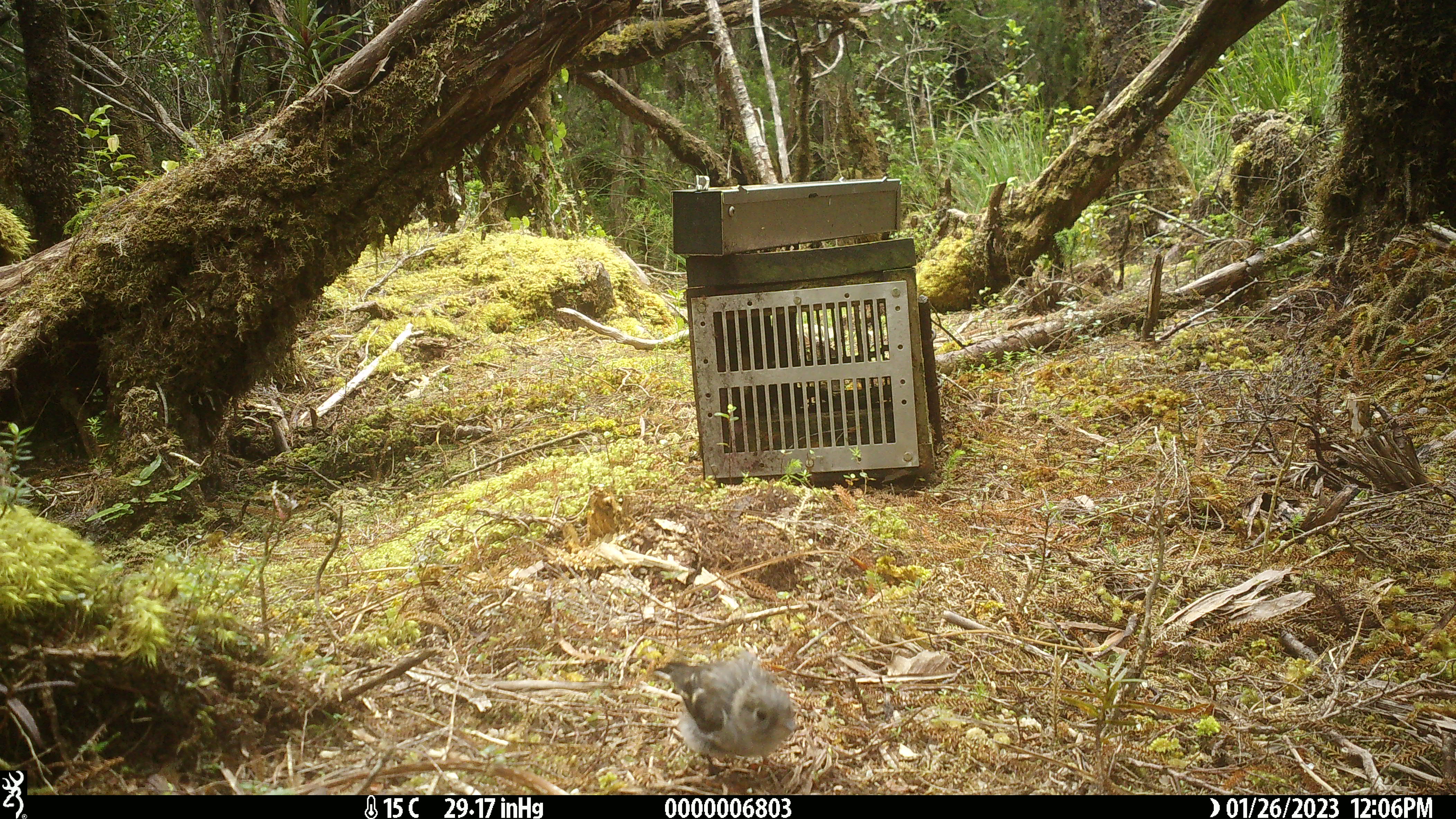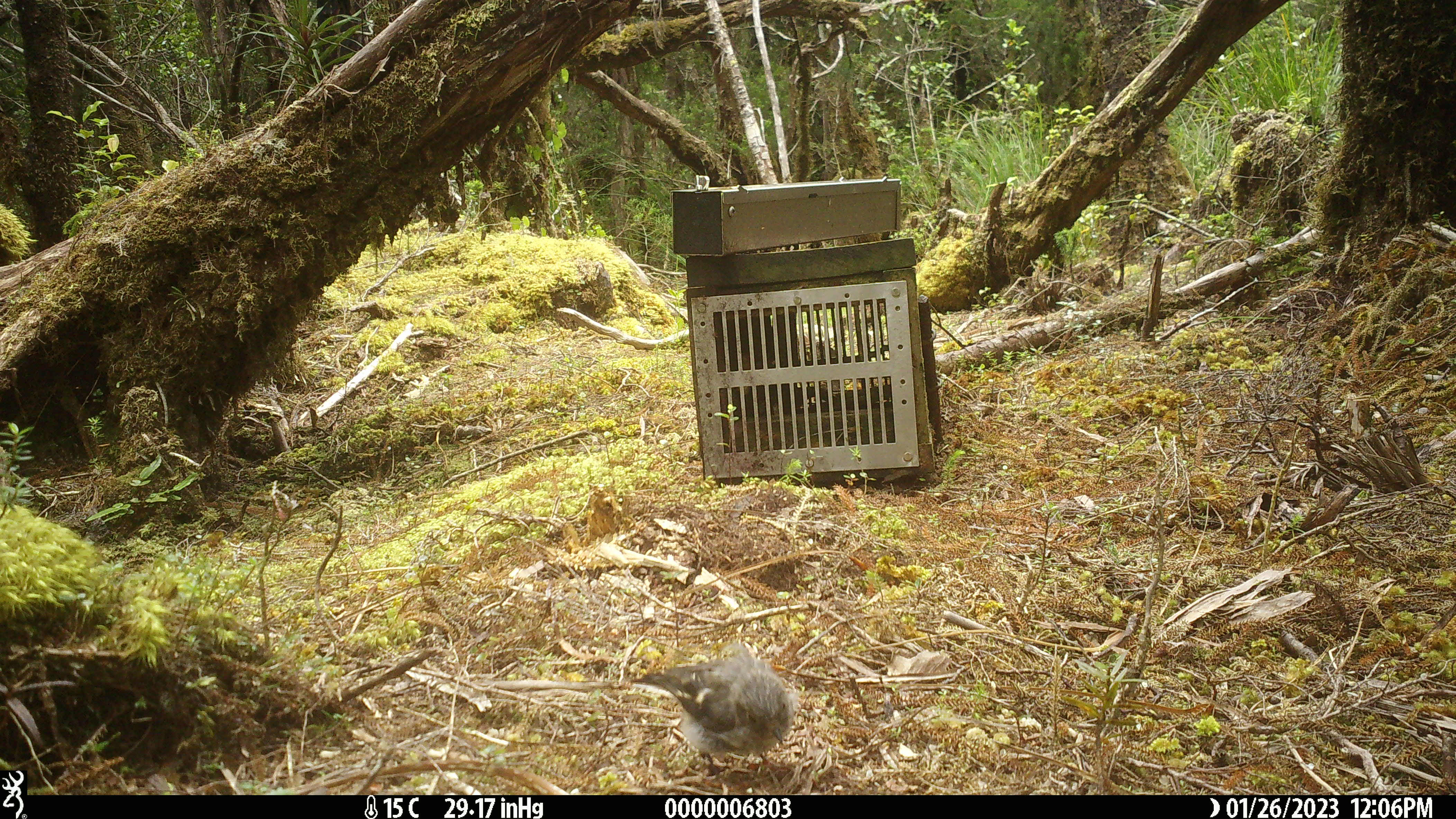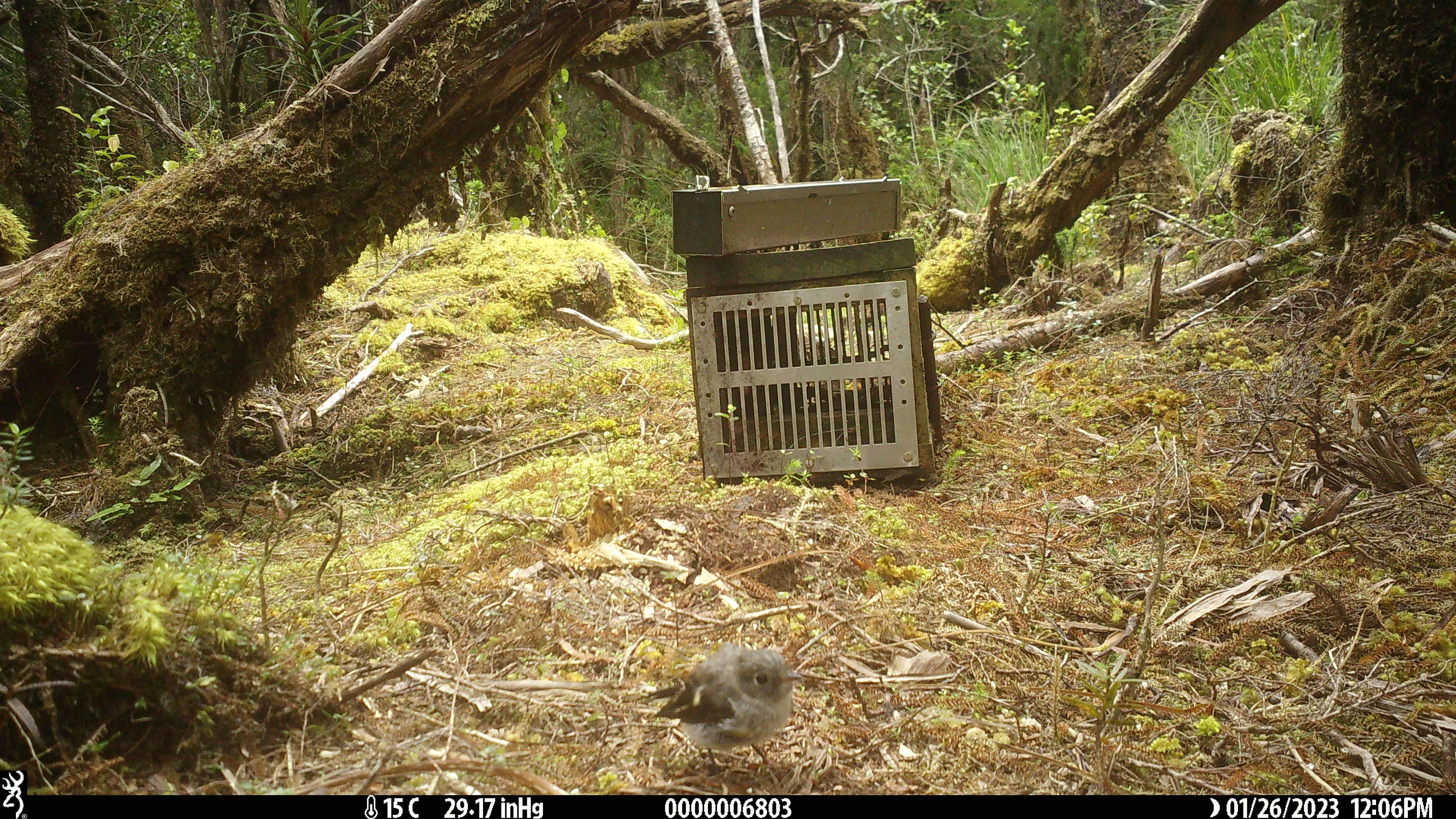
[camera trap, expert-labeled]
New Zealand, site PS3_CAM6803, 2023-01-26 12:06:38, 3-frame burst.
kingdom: Animalia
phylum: Chordata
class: Aves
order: Passeriformes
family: Petroicidae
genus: Petroica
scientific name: Petroica macrocephala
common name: tomtit